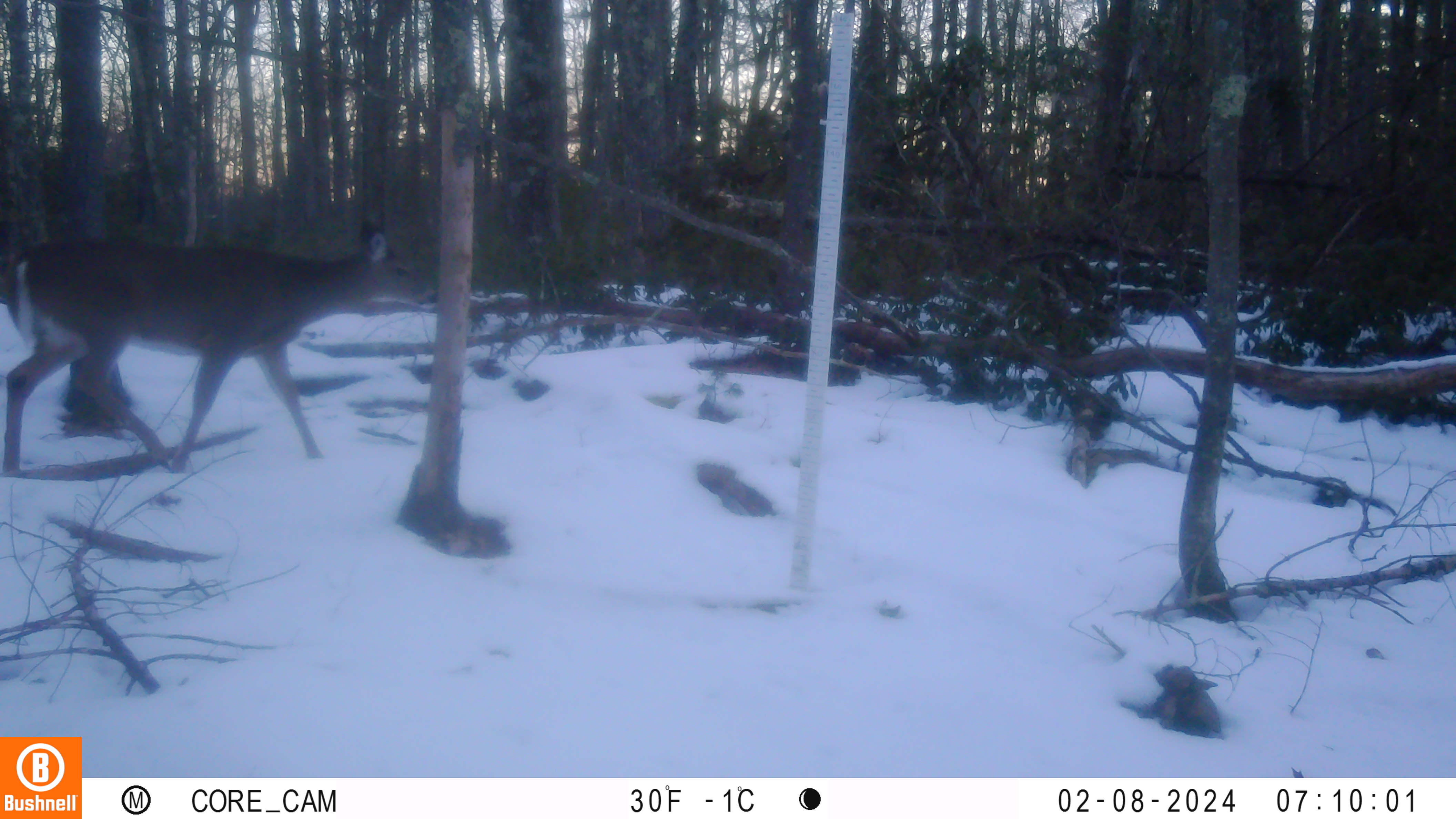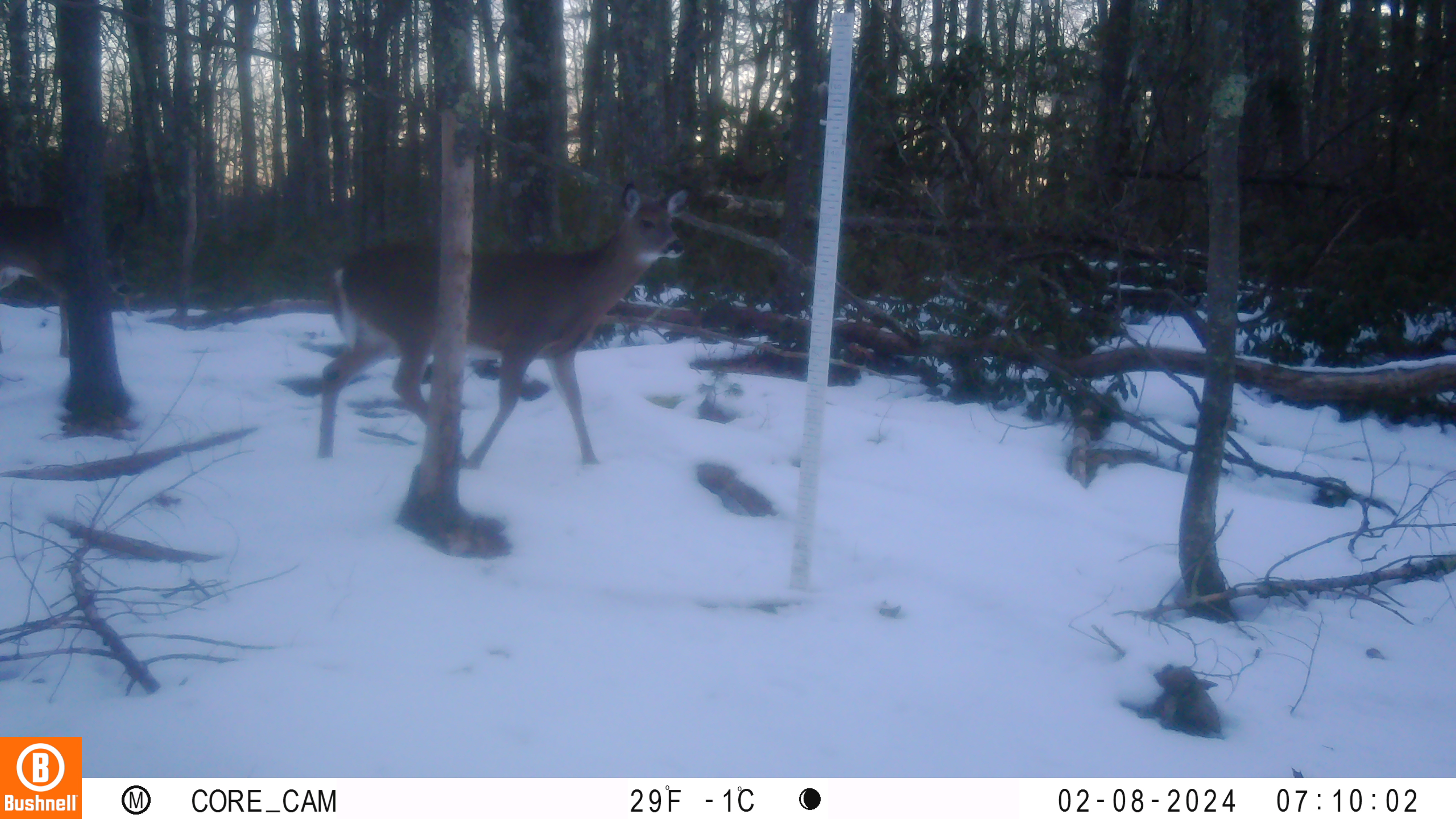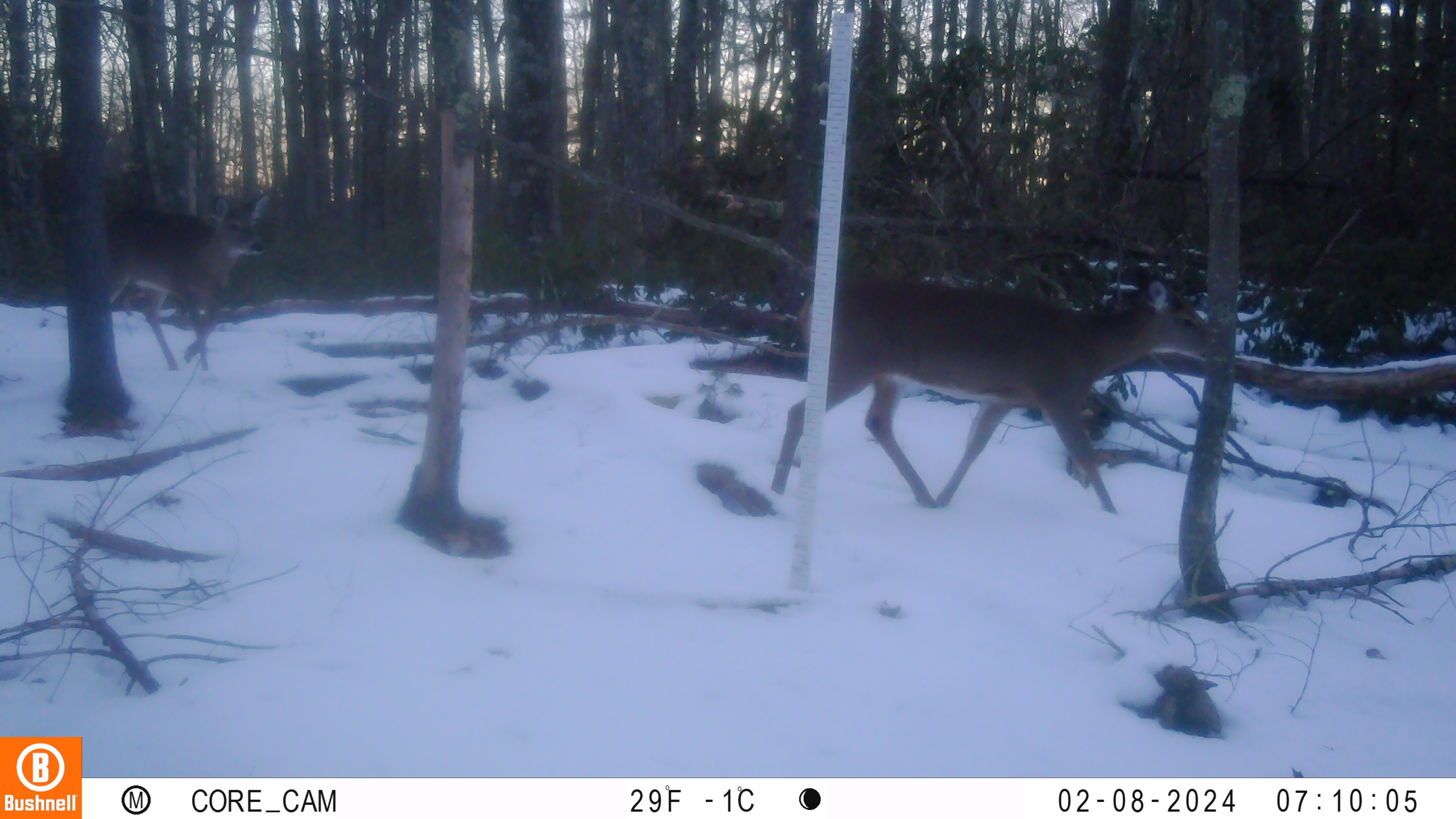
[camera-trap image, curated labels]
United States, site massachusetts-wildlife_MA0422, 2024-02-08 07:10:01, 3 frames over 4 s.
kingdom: Animalia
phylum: Chordata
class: Mammalia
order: Artiodactyla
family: Cervidae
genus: Odocoileus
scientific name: Odocoileus virginianus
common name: white-tailed deer